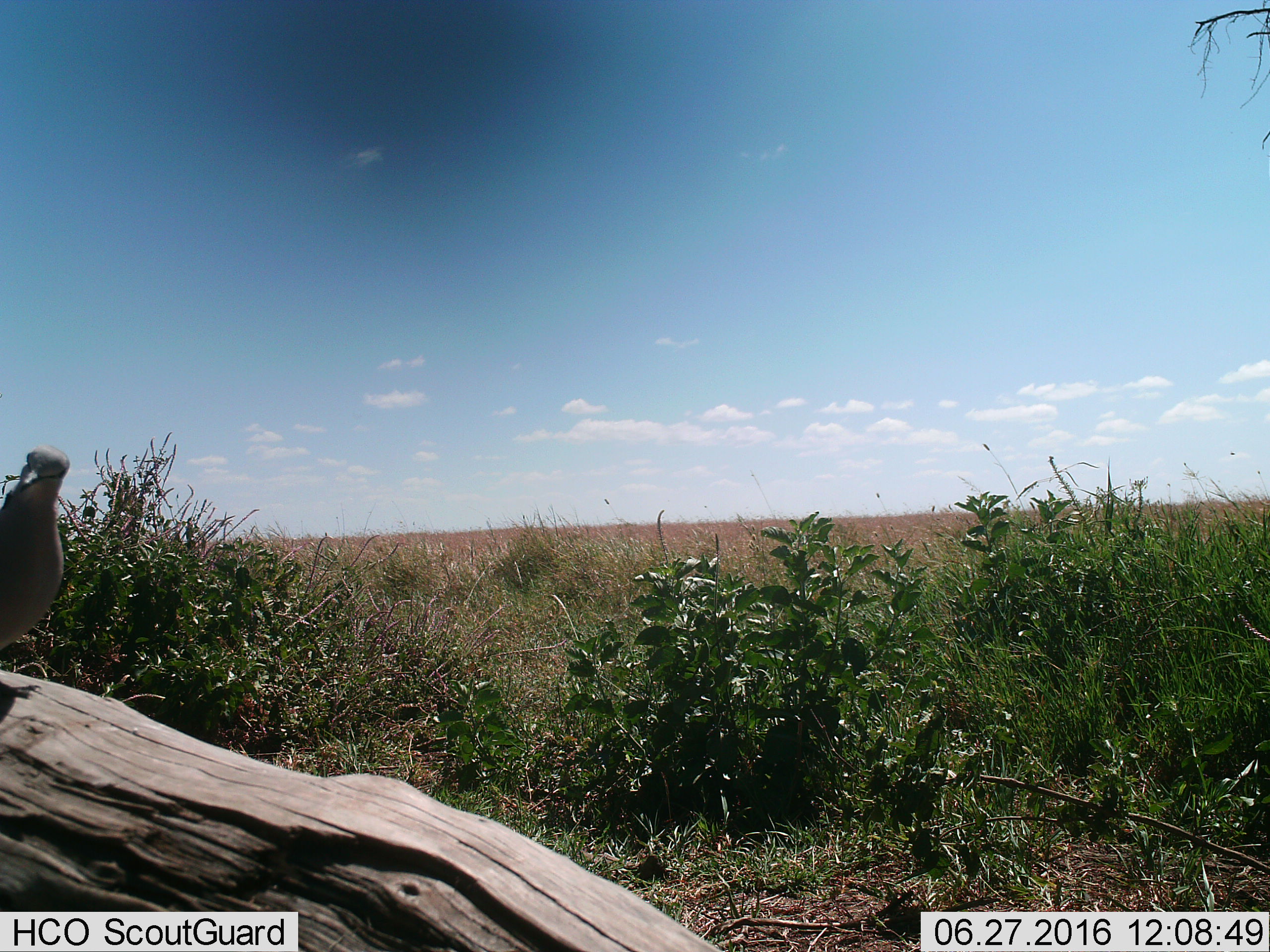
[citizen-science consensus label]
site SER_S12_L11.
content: unidentified animal